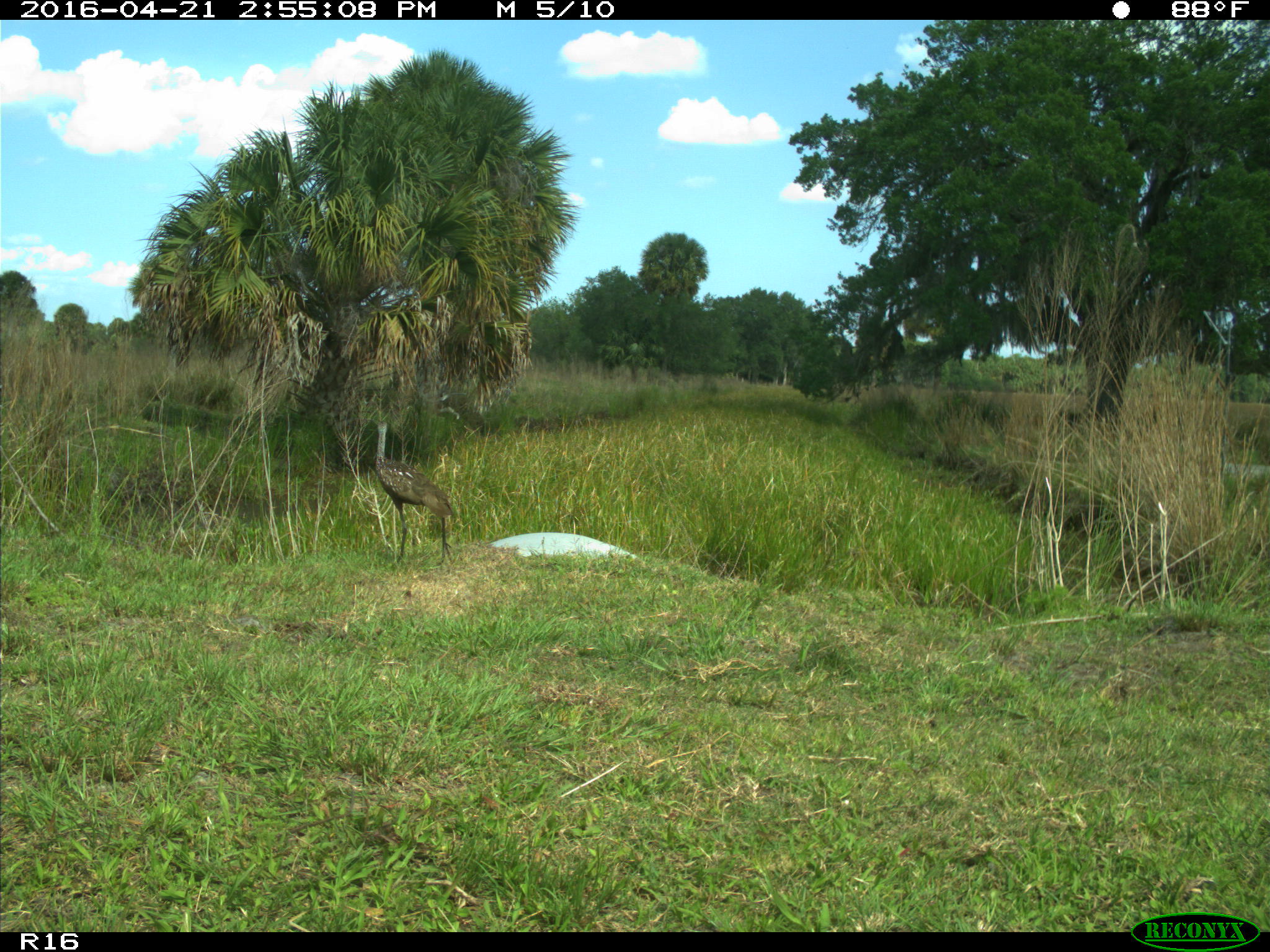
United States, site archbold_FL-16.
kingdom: Animalia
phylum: Chordata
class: Aves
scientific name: Aves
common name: birds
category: unidentified bird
Unidentified bird (birds) (Aves).